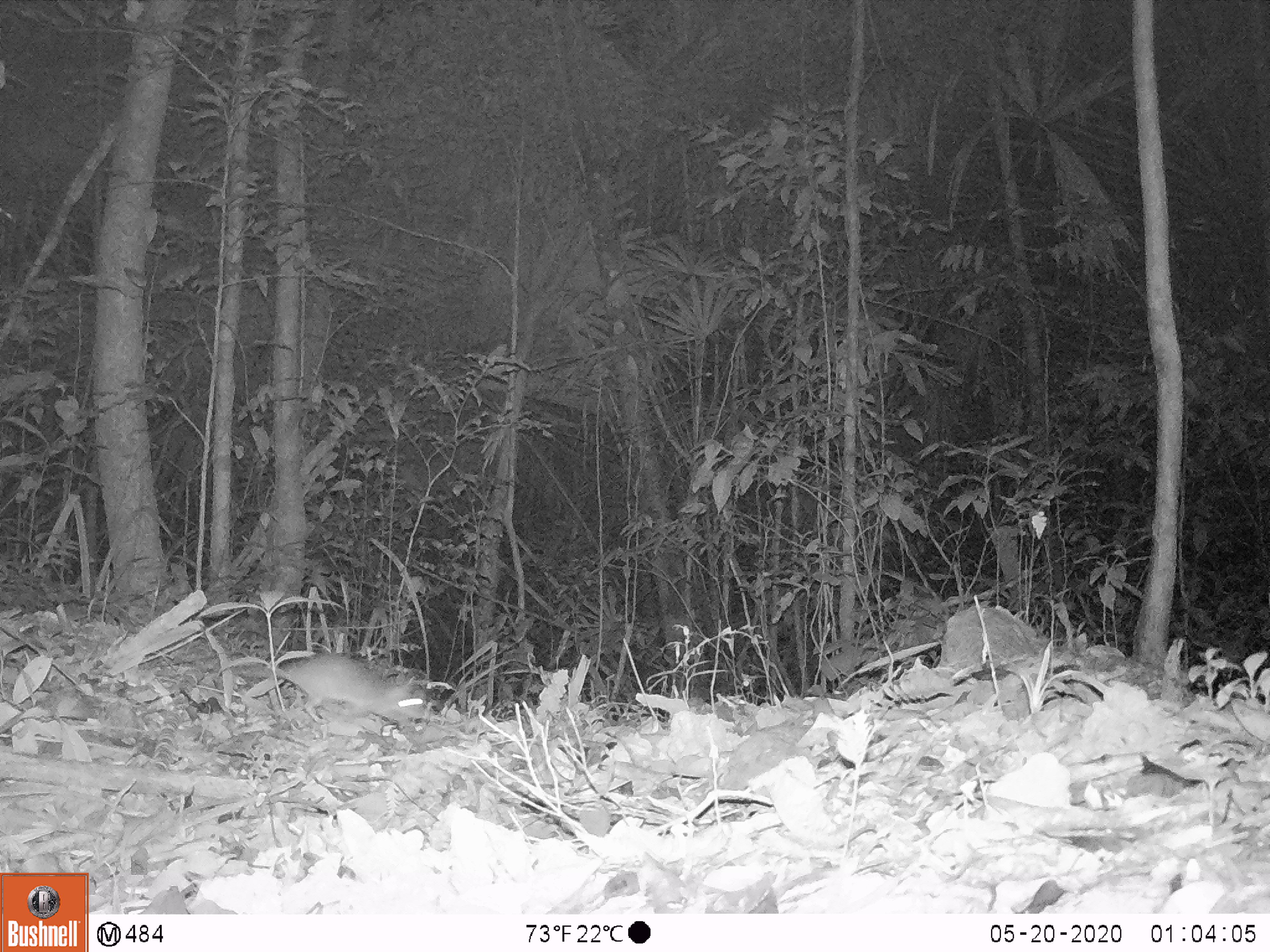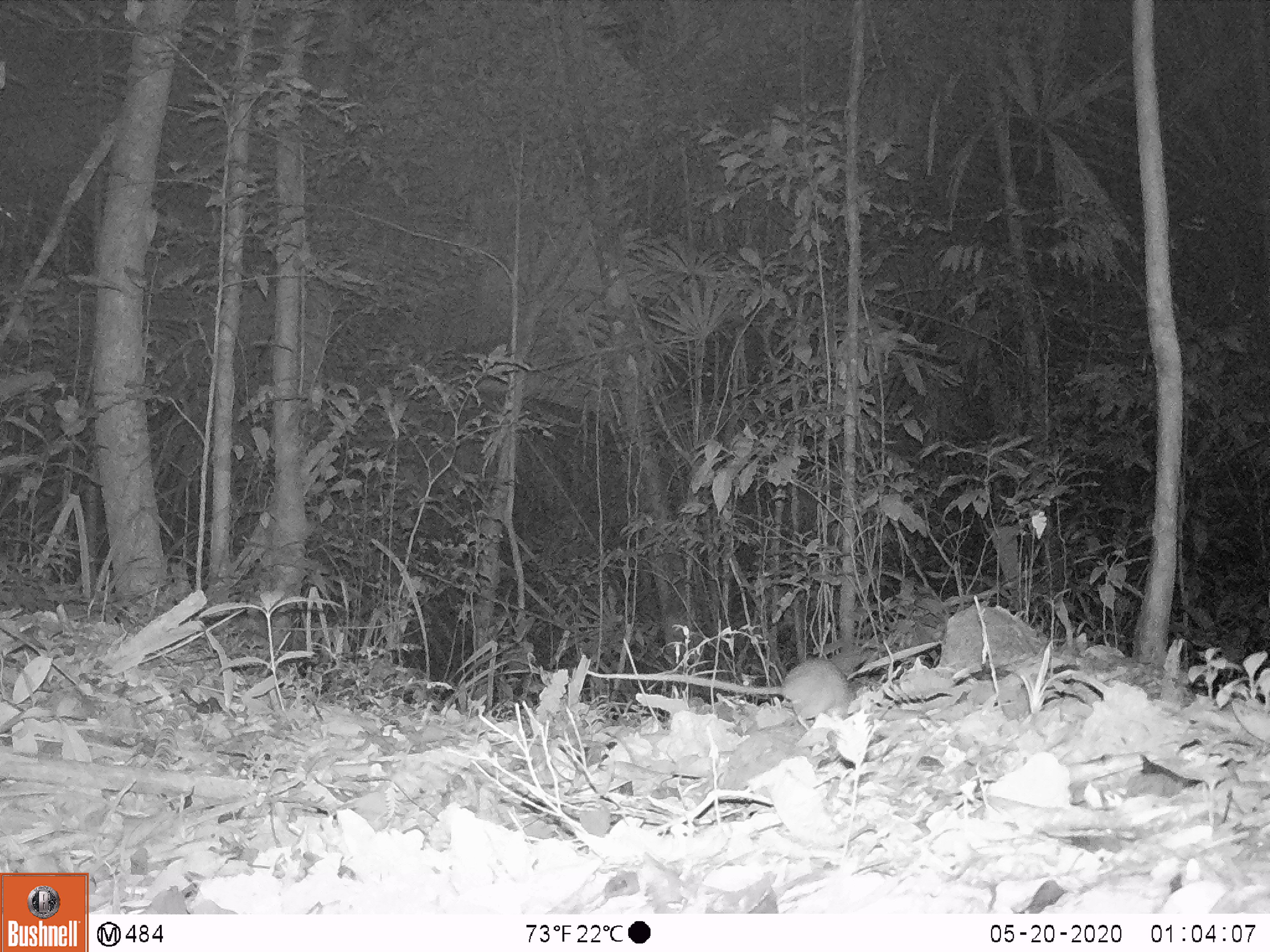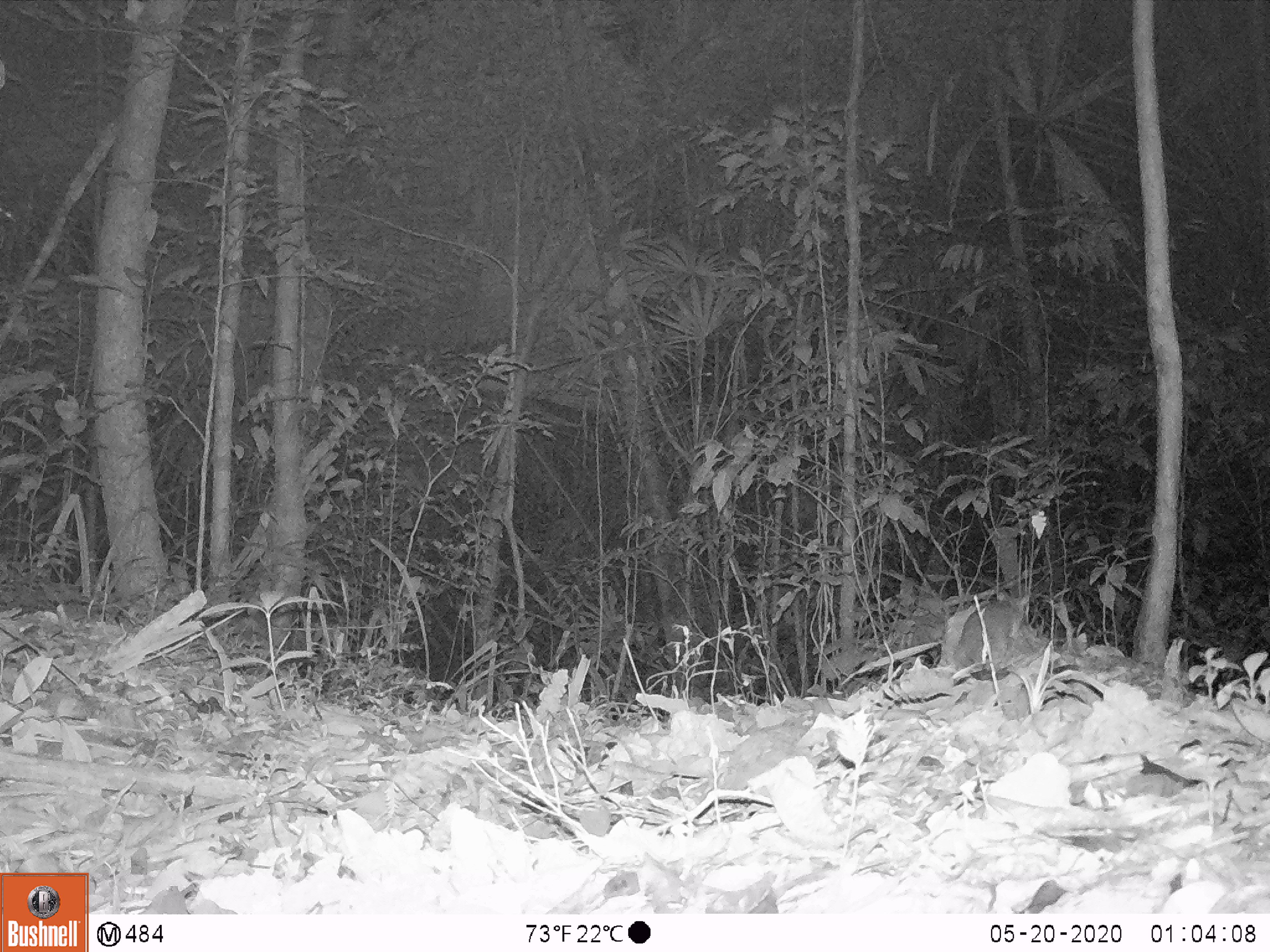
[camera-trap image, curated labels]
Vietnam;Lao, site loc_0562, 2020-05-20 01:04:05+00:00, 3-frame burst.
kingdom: Animalia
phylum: Chordata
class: Mammalia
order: Rodentia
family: Muridae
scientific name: Muridae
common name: old-world mice and rats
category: unidentified murid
Unidentified murid (old-world mice and rats) (Muridae). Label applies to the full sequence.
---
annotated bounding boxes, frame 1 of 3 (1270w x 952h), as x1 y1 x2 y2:
unidentified murid: 240 653 428 727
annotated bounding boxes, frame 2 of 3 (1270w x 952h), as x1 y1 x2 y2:
unidentified murid: 585 658 853 730